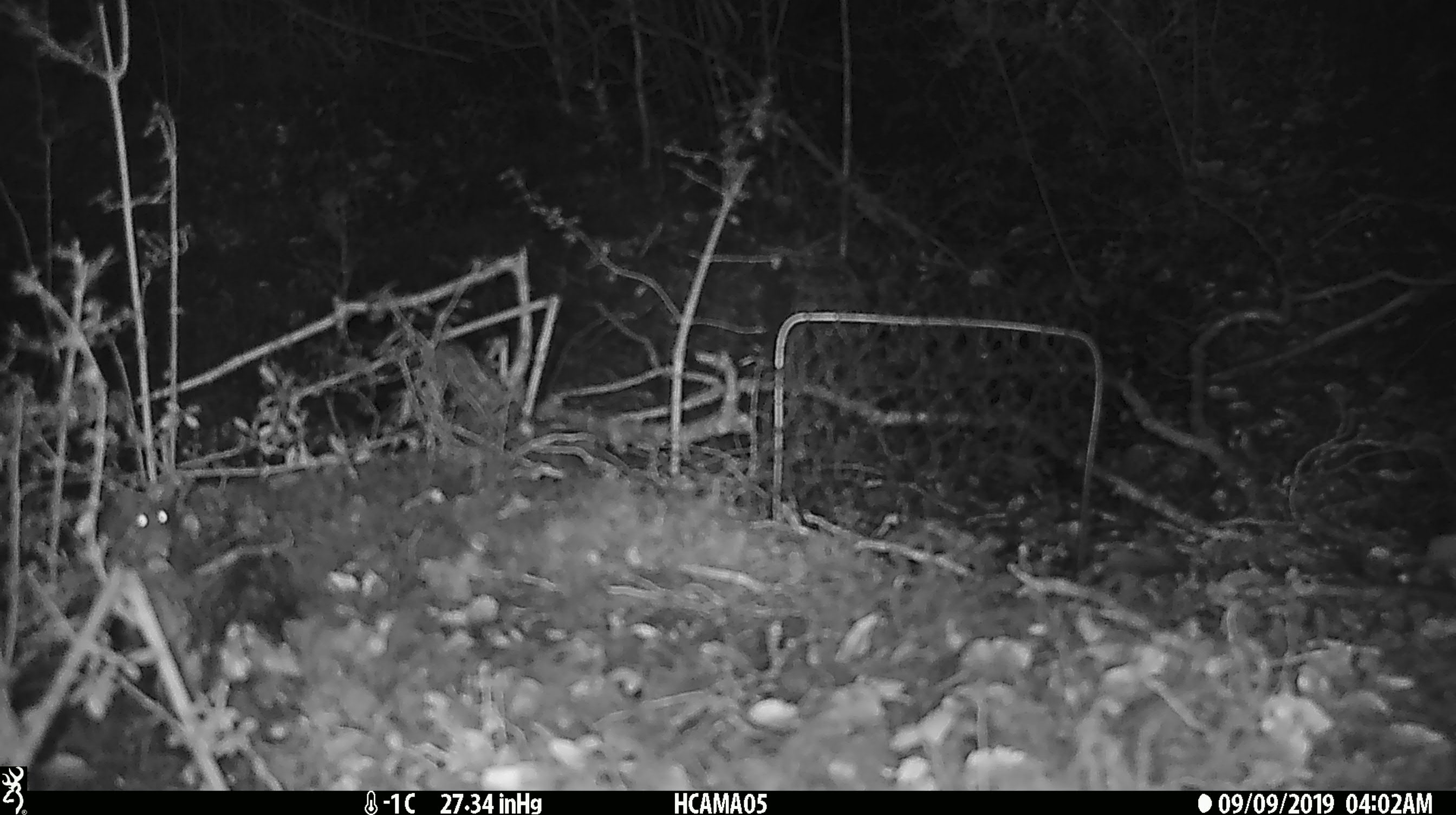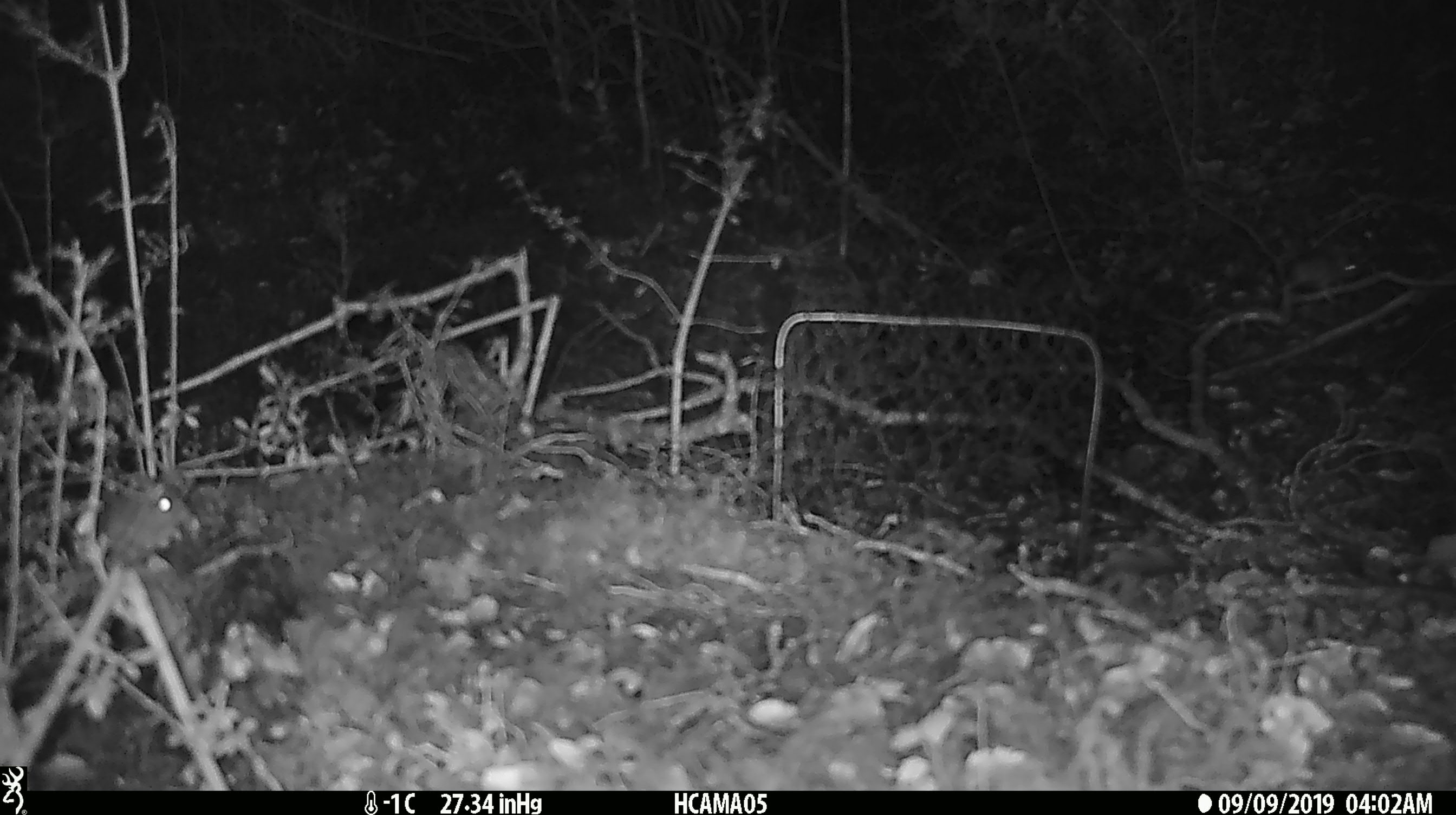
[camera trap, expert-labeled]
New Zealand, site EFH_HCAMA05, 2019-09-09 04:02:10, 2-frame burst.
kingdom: Animalia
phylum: Chordata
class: Mammalia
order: Rodentia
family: Muridae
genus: Mus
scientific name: Mus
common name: mouse